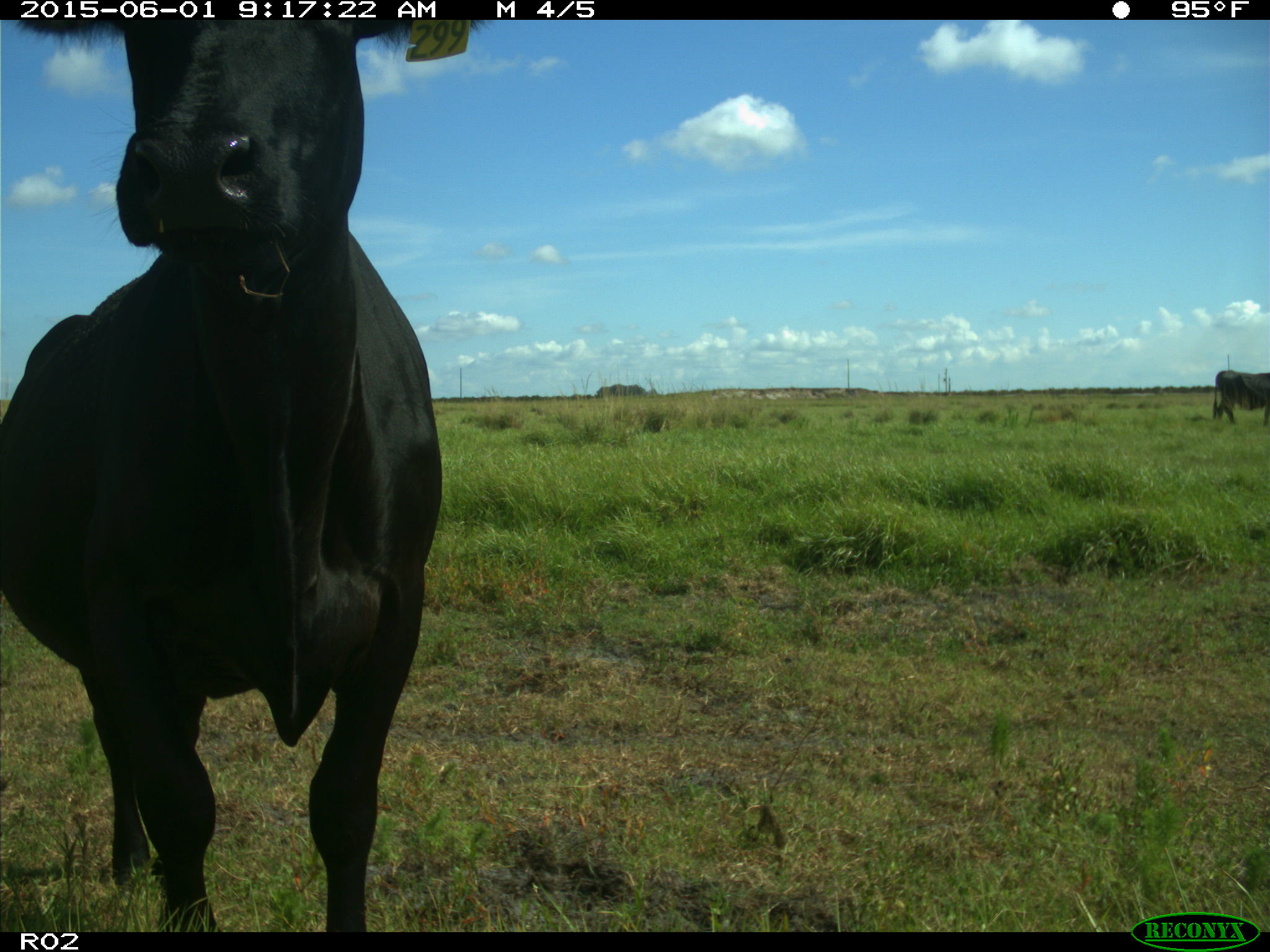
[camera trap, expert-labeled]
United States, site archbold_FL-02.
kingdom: Animalia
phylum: Chordata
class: Mammalia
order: Artiodactyla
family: Bovidae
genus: Bos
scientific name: Bos taurus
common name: domestic cow